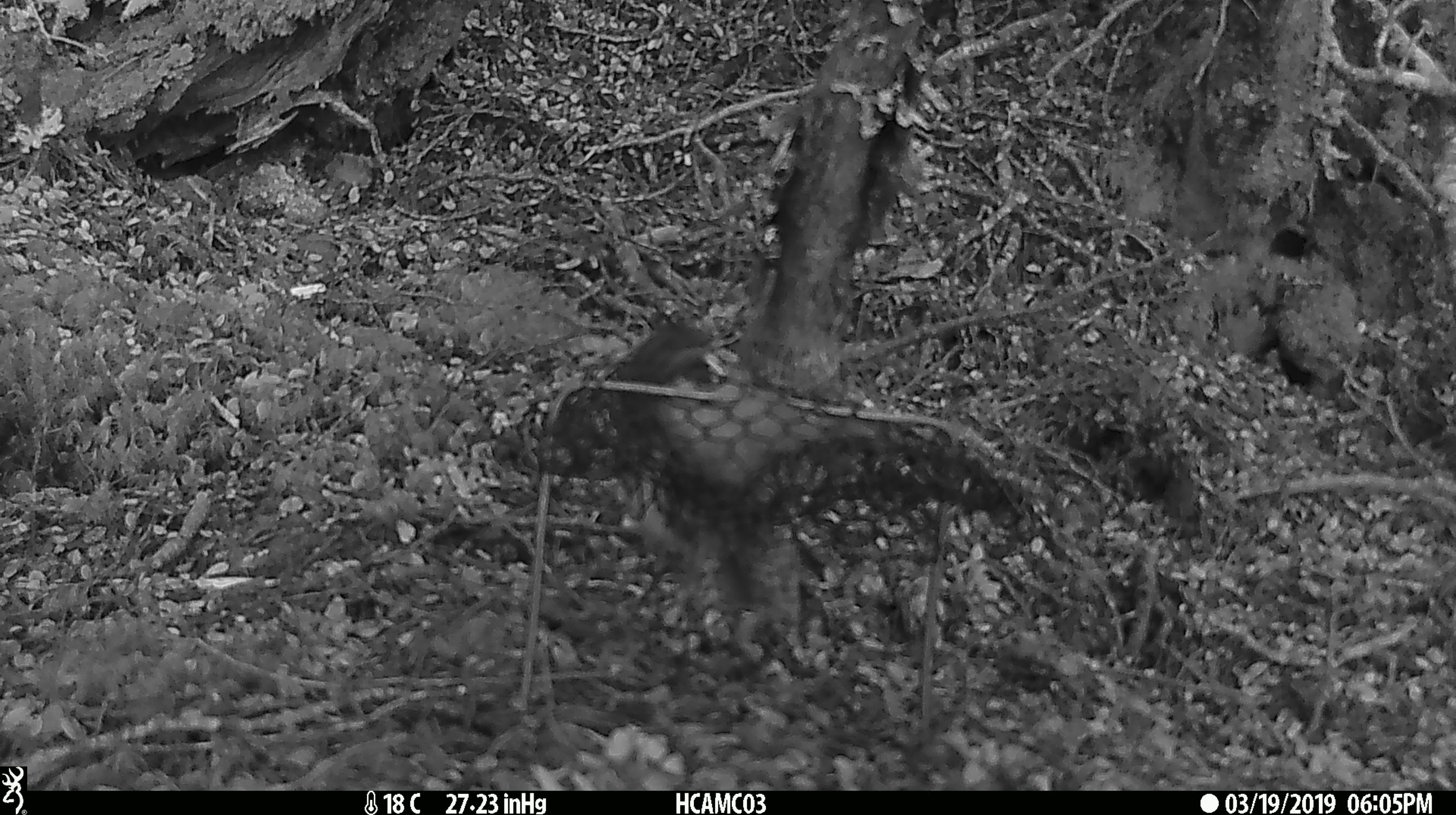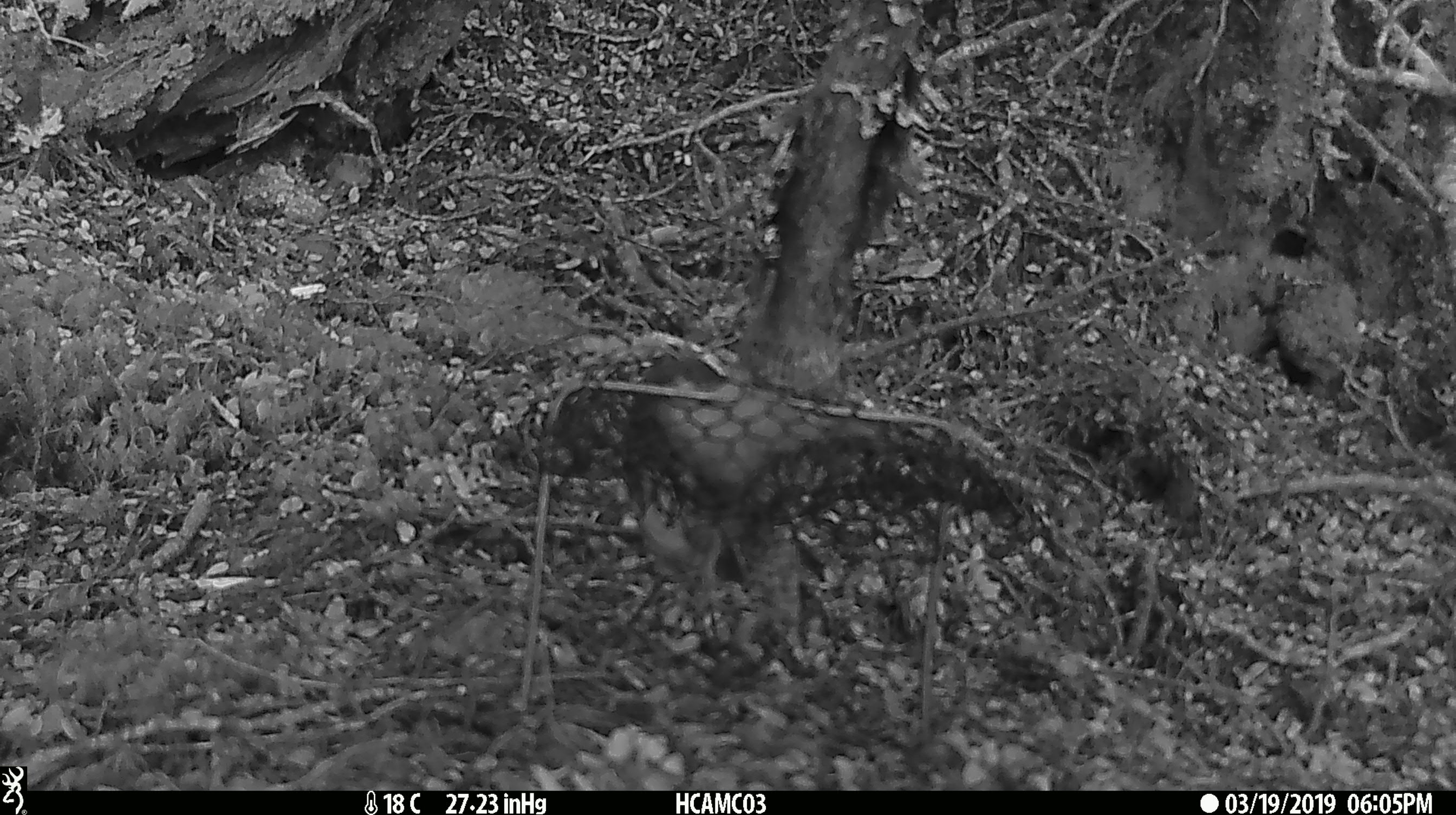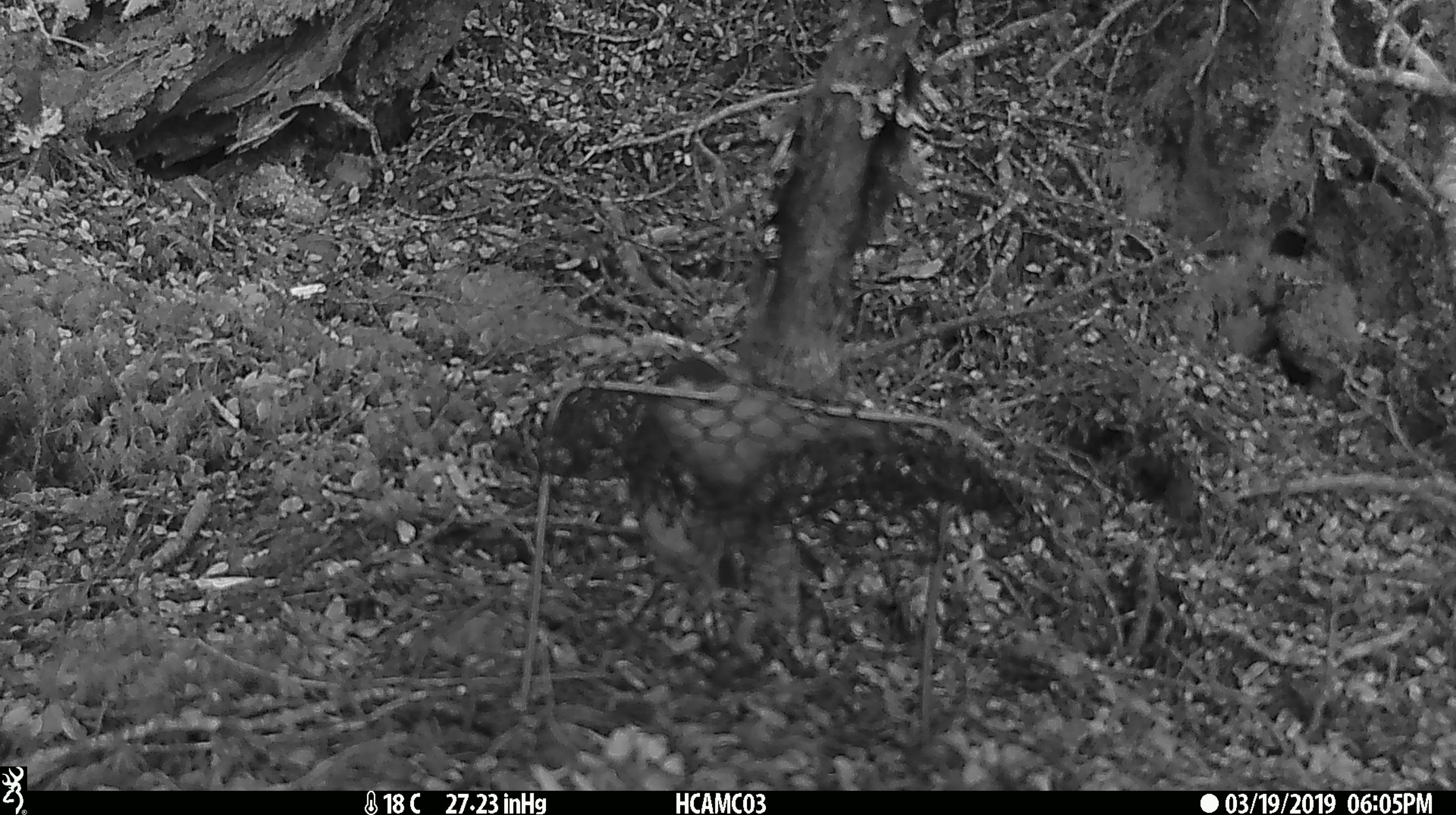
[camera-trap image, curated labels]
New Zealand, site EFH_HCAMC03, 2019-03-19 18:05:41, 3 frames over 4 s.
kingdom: Animalia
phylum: Chordata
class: Aves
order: Passeriformes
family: Petroicidae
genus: Petroica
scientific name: Petroica australis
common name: new zealand robin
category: robin